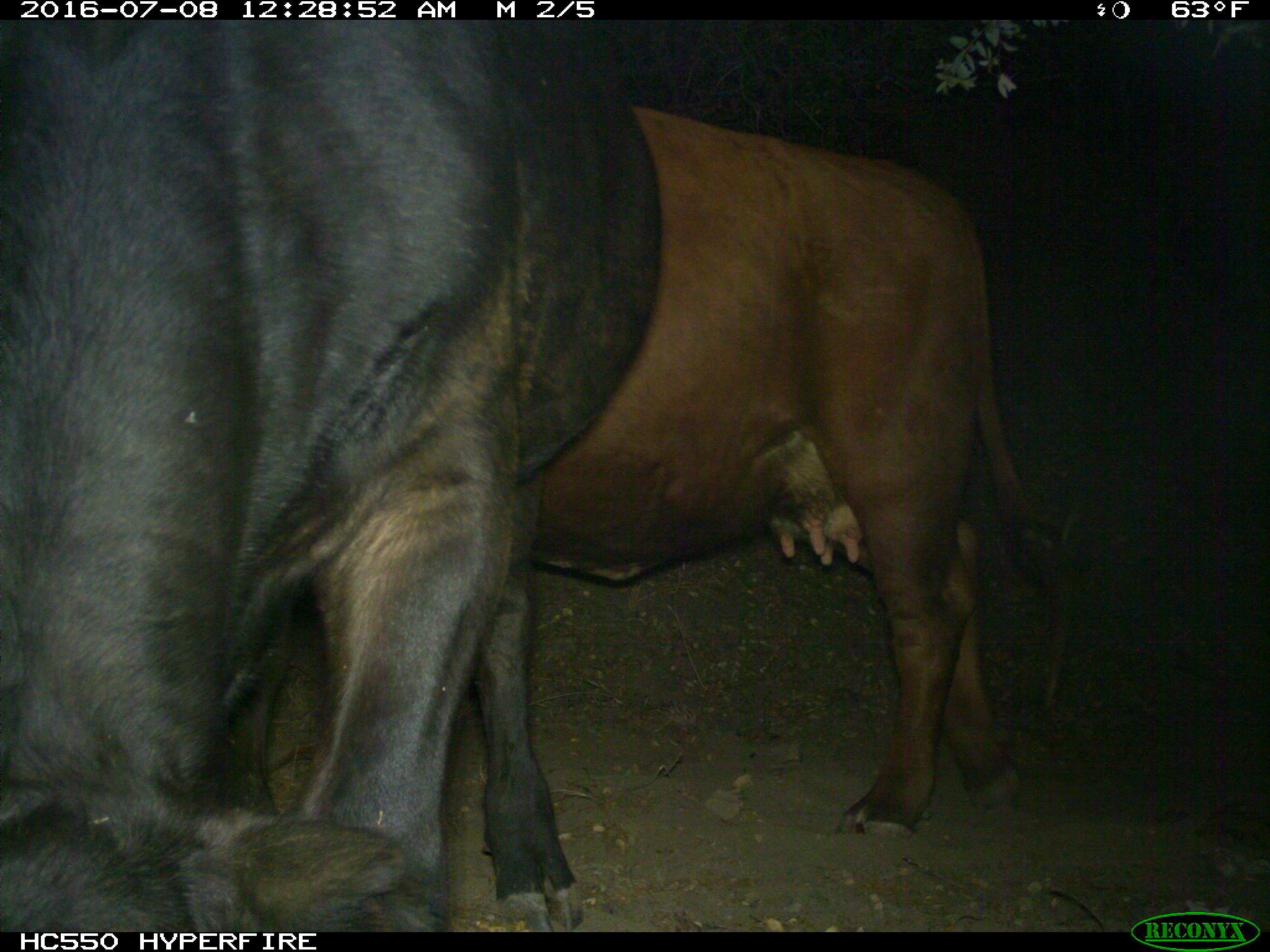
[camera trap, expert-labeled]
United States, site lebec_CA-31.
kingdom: Animalia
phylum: Chordata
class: Mammalia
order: Artiodactyla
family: Bovidae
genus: Bos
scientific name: Bos taurus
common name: domestic cow